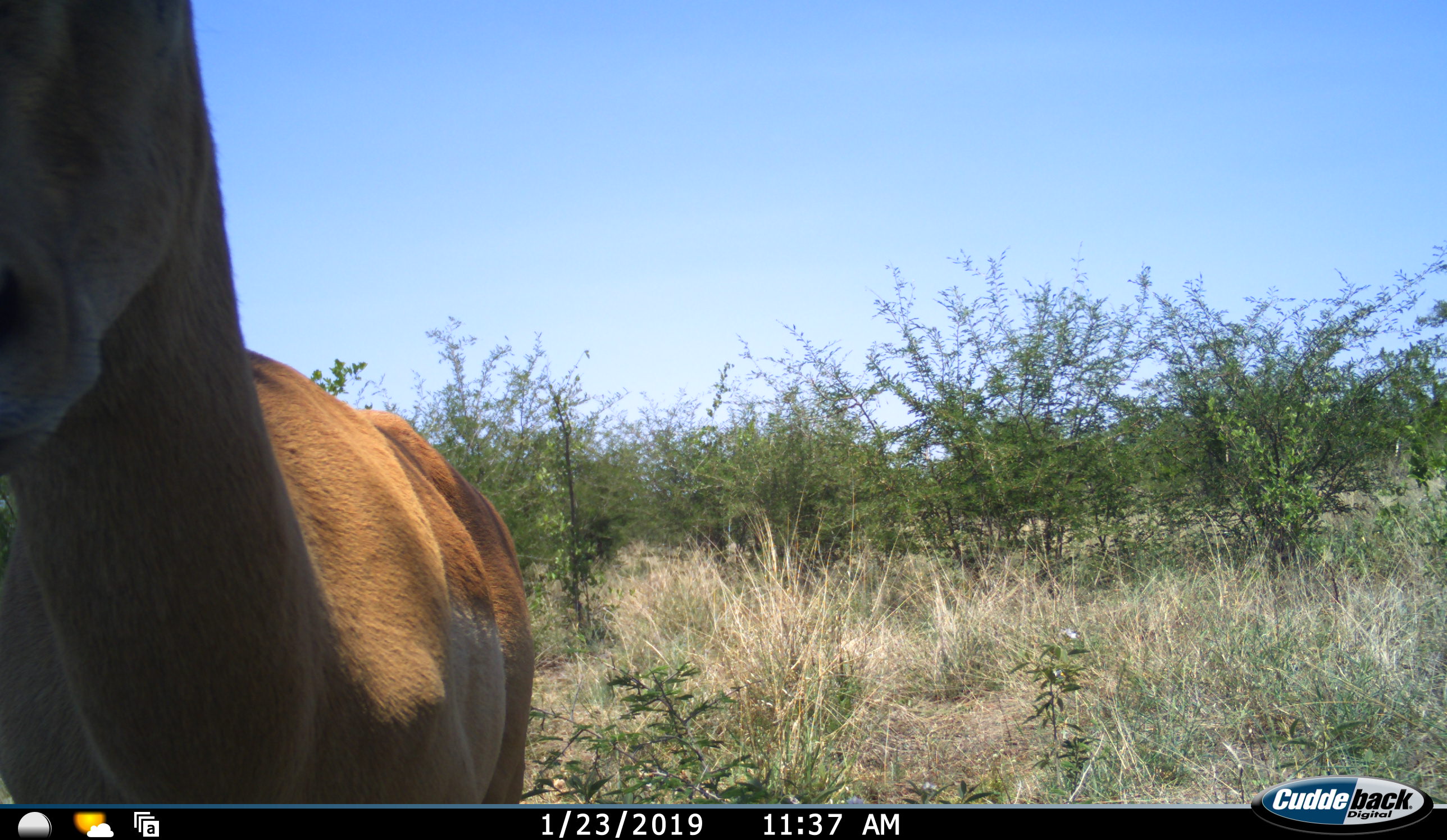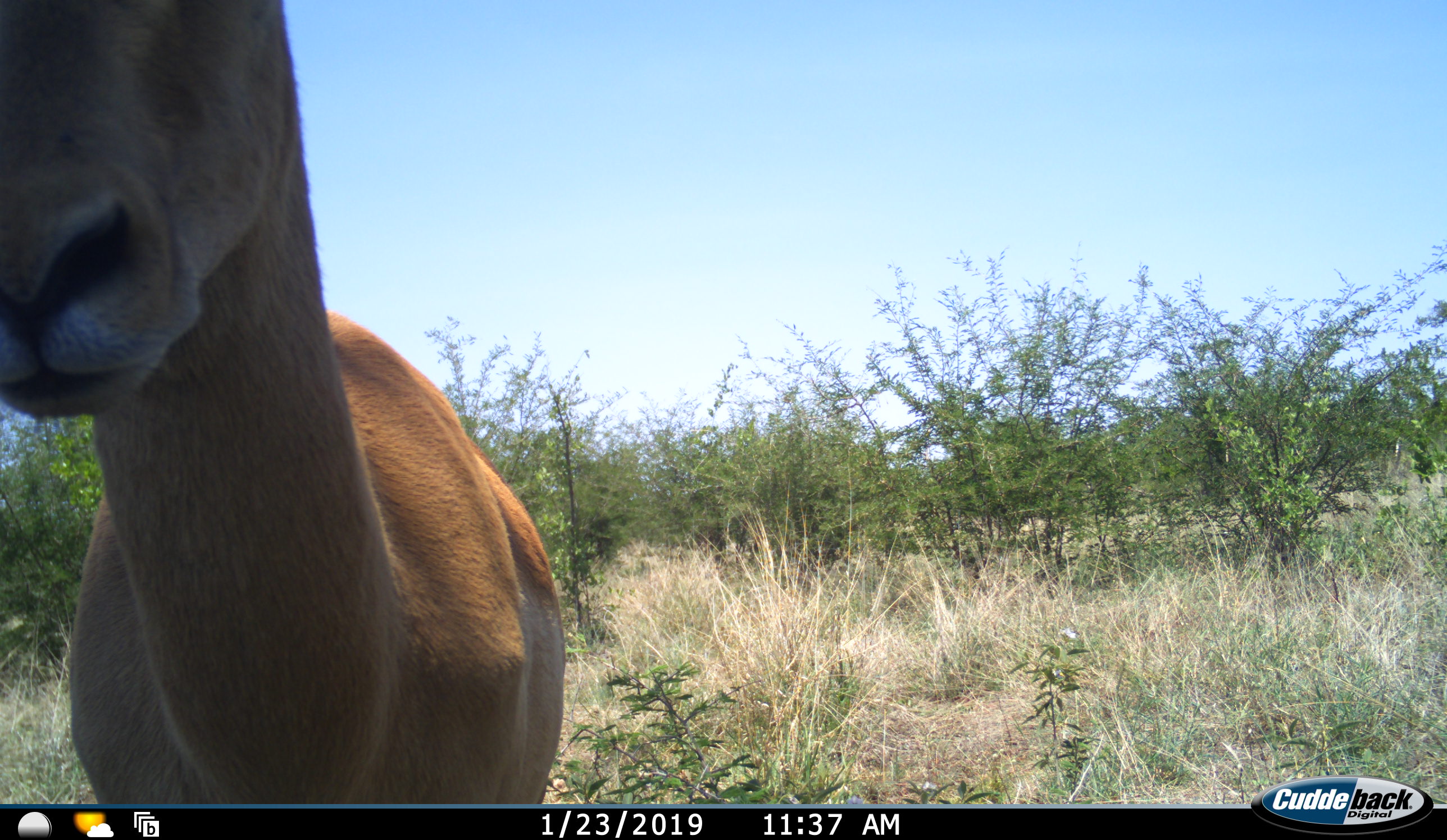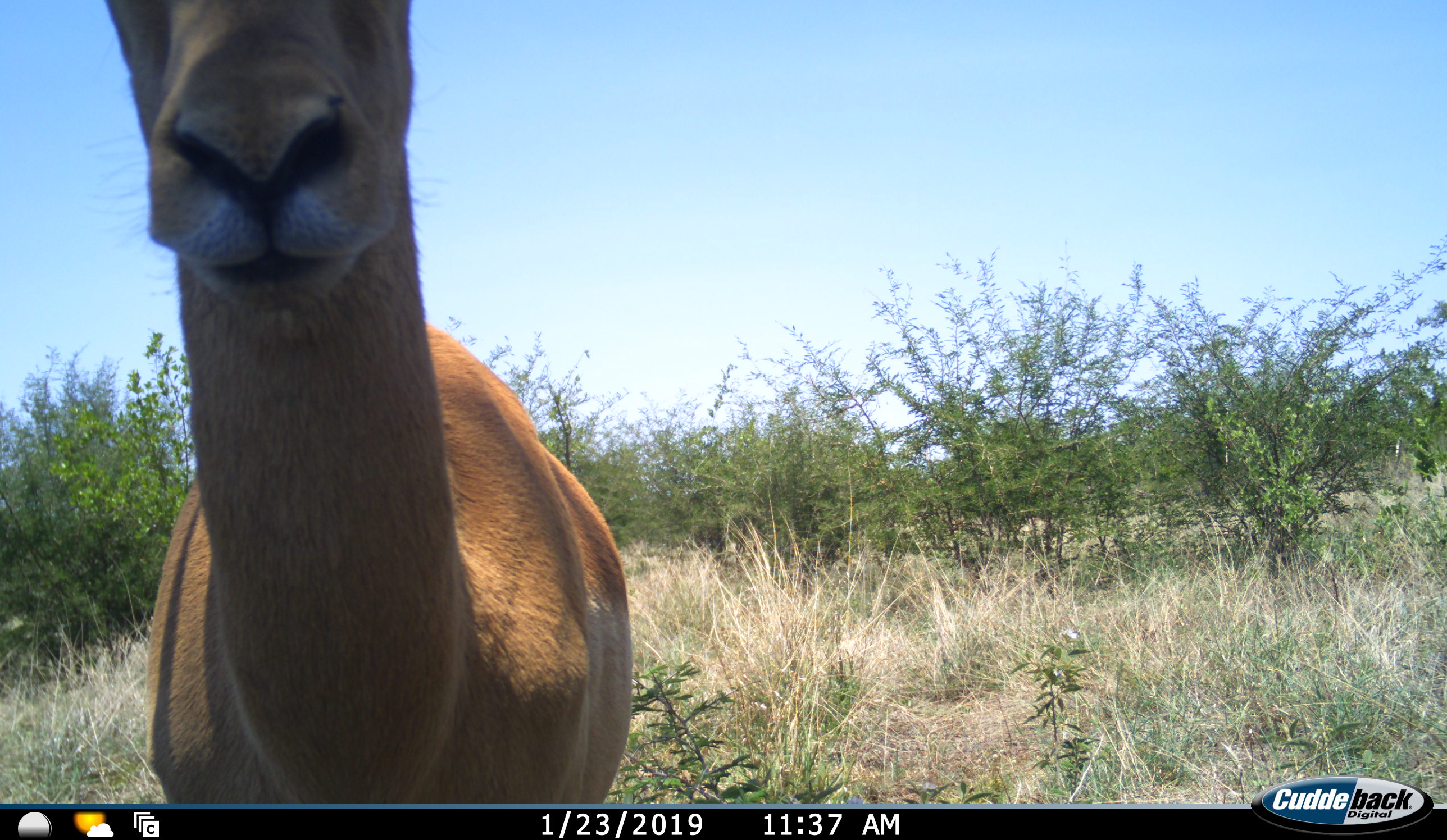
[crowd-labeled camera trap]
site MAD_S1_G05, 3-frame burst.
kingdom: Animalia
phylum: Chordata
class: Mammalia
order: Artiodactyla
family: Bovidae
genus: Aepyceros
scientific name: Aepyceros melampus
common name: impala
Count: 1.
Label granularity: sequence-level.